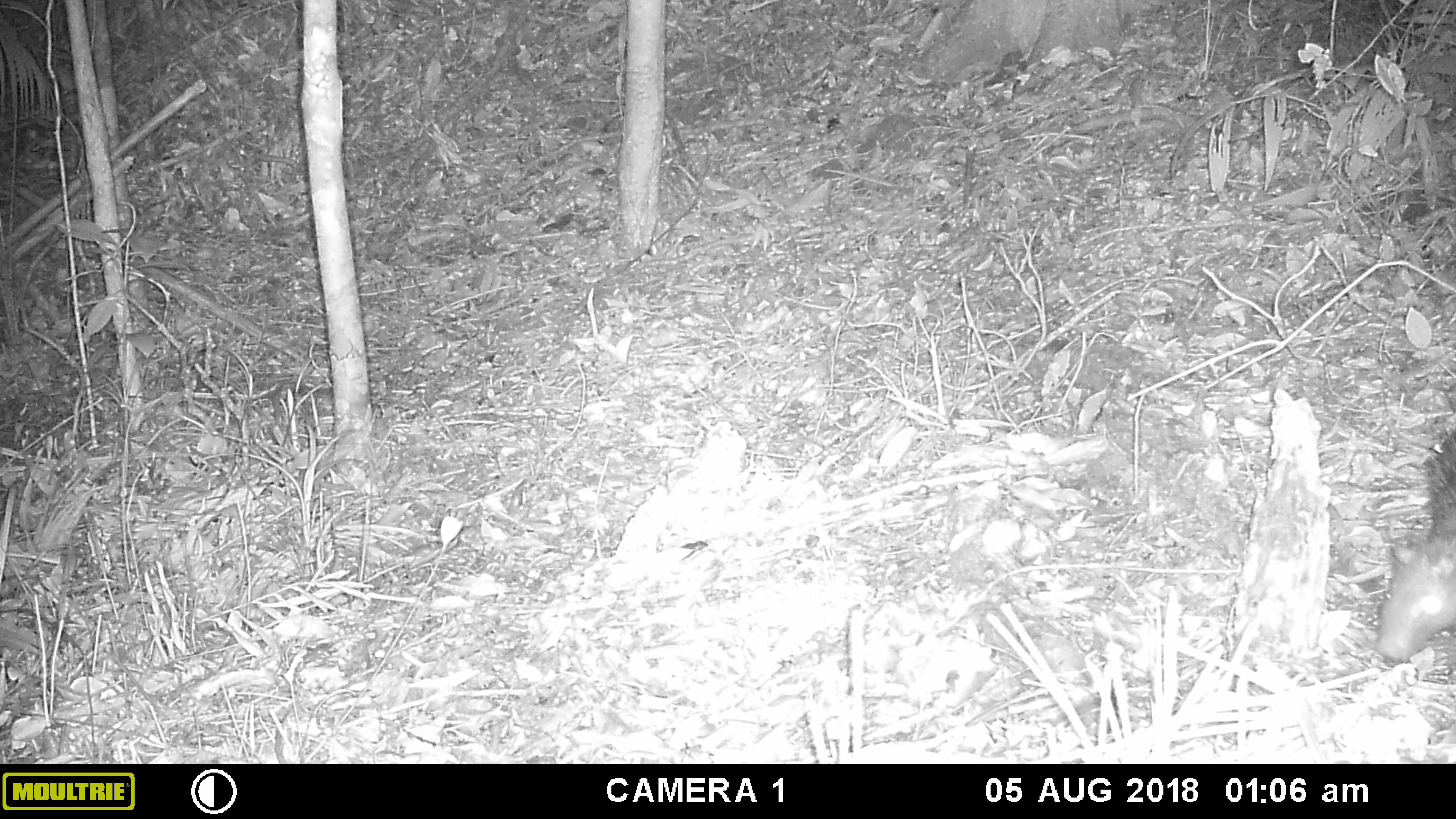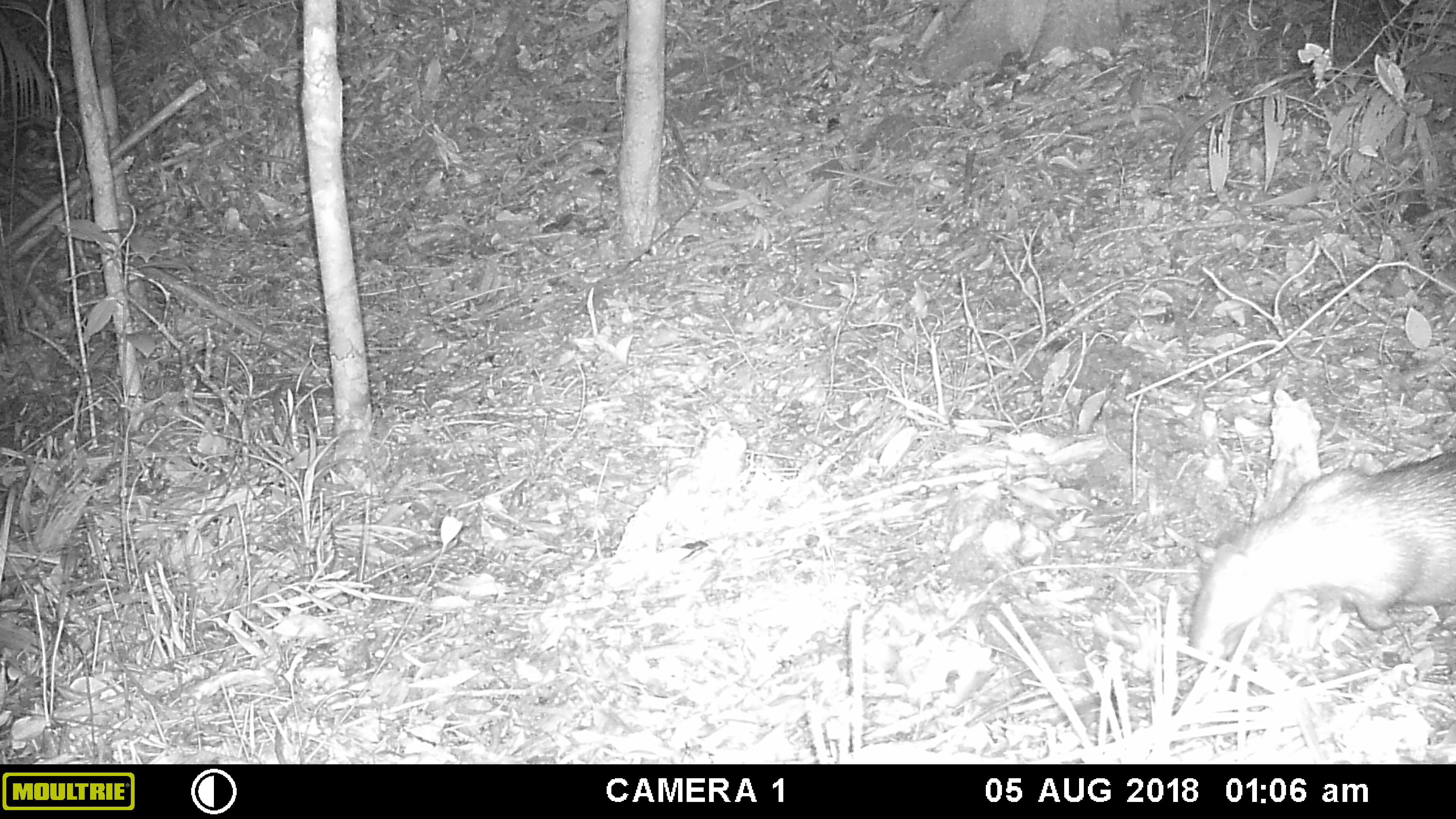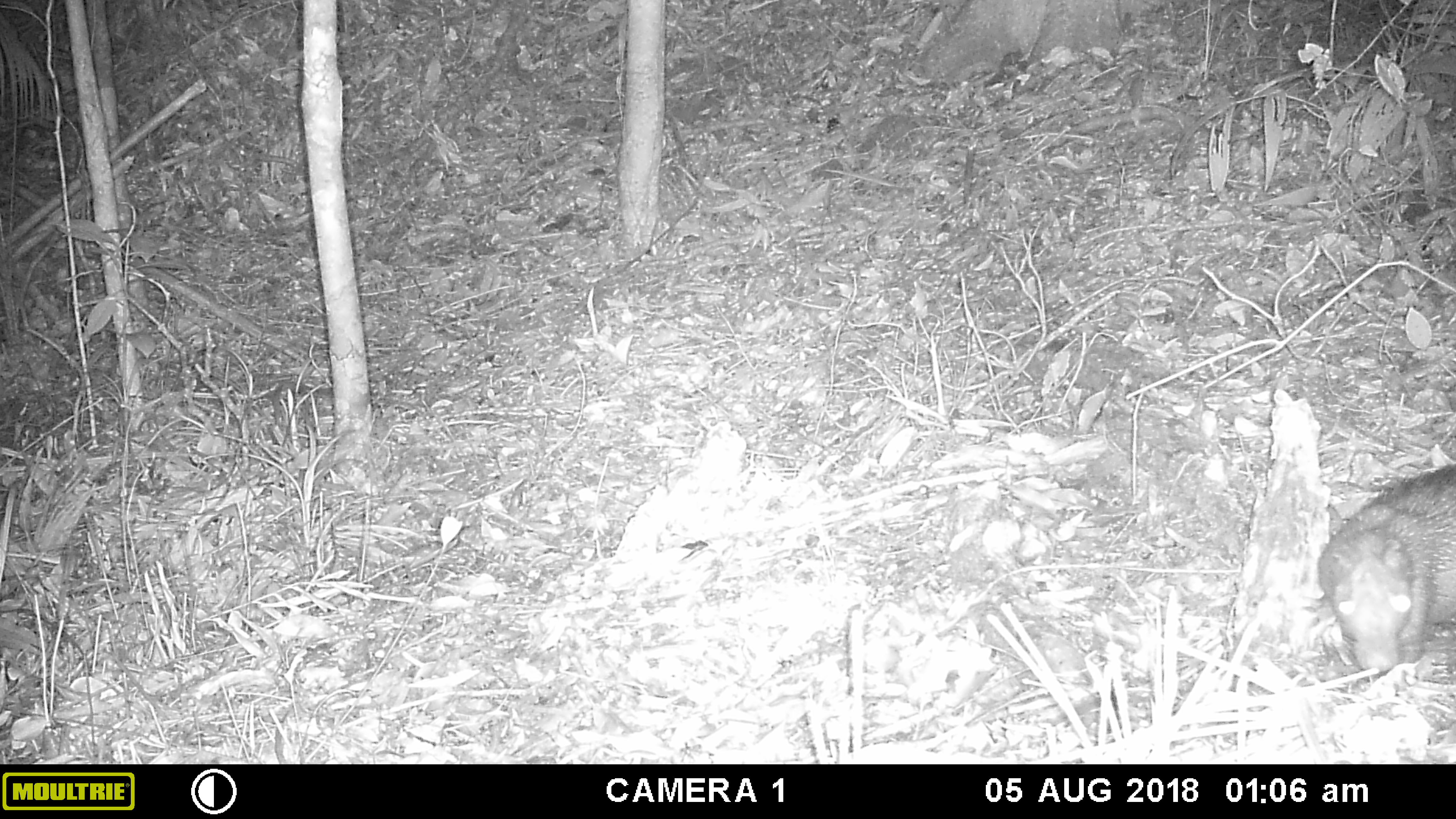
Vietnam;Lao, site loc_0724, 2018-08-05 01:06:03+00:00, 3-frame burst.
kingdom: Animalia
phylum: Chordata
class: Mammalia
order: Rodentia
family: Hystricidae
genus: Atherurus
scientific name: Atherurus macrourus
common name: asiatic brush-tailed porcupine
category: asiatic brush tailed porcupine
Asiatic brush tailed porcupine (asiatic brush-tailed porcupine) (Atherurus macrourus). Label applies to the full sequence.